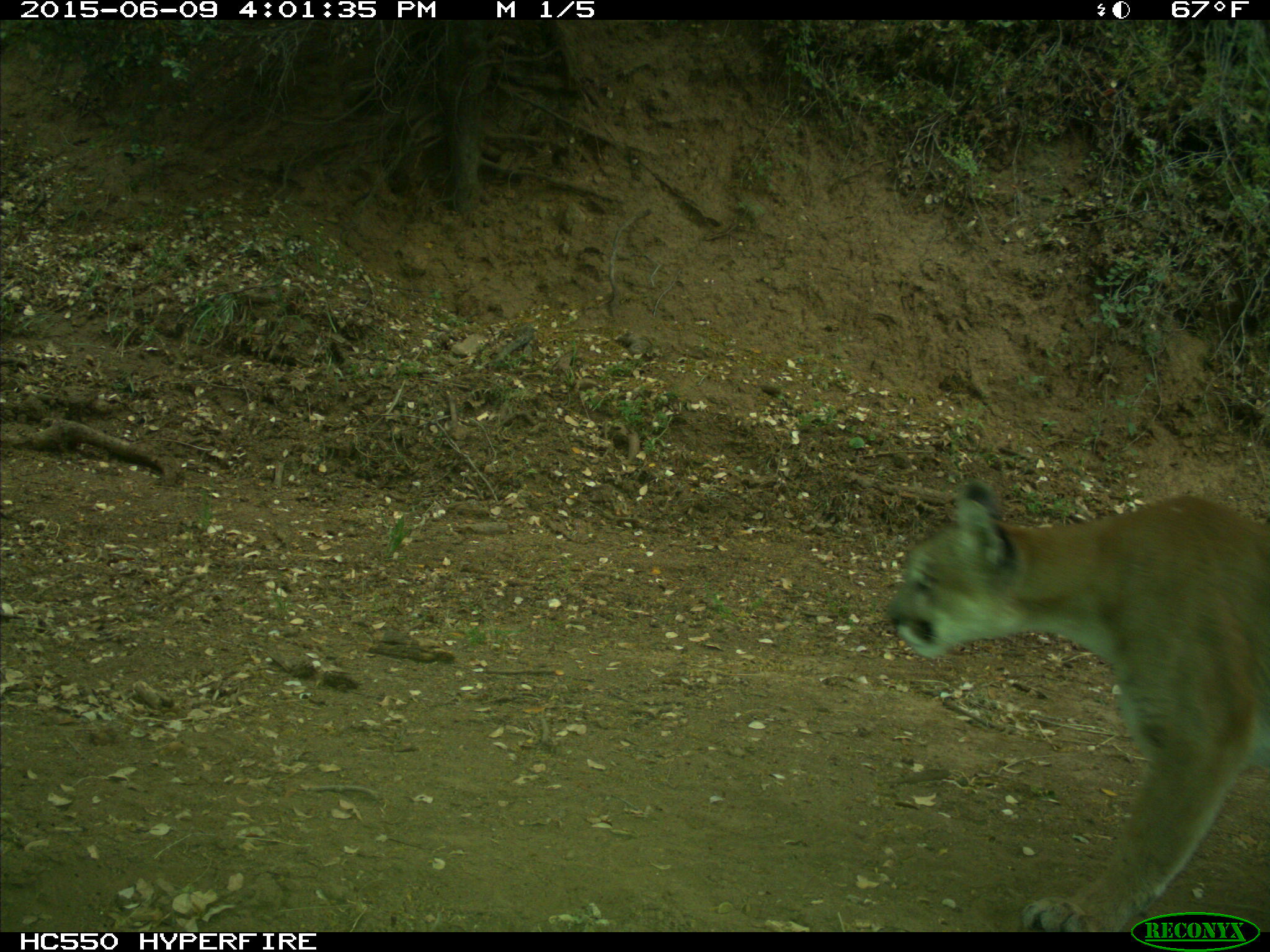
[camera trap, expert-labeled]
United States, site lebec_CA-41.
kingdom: Animalia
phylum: Chordata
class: Mammalia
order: Carnivora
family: Felidae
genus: Puma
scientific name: Puma concolor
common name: mountain lion